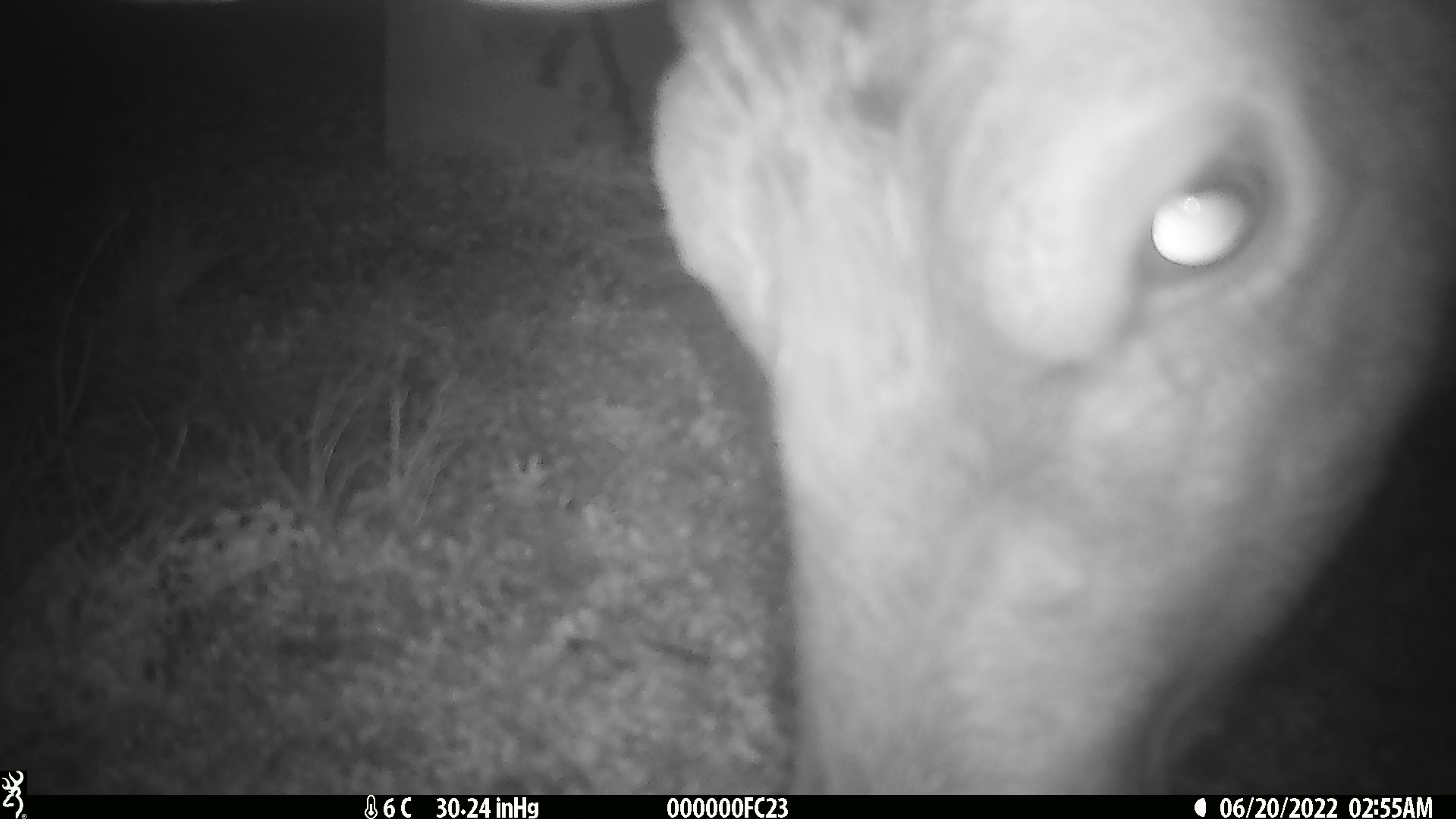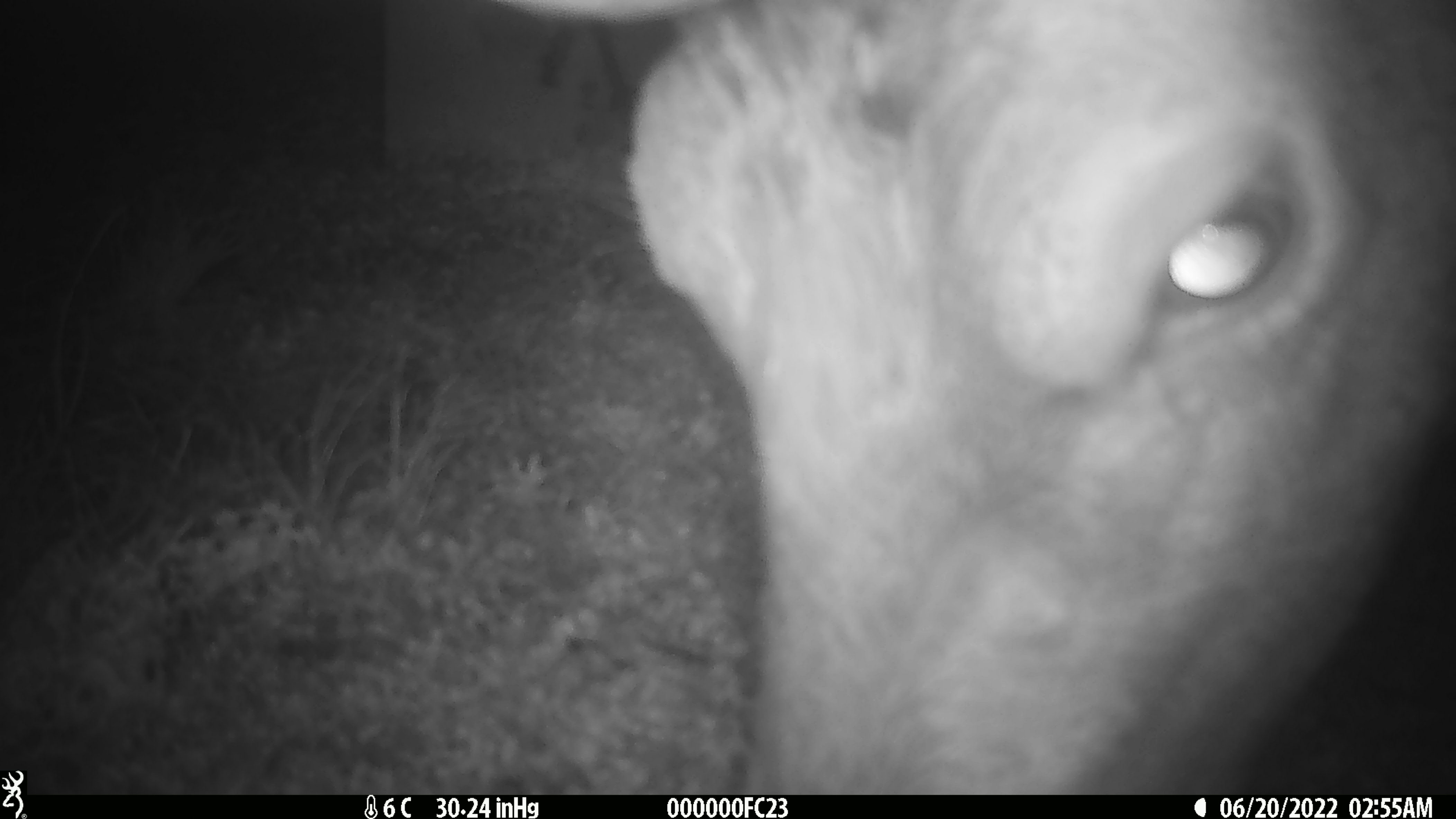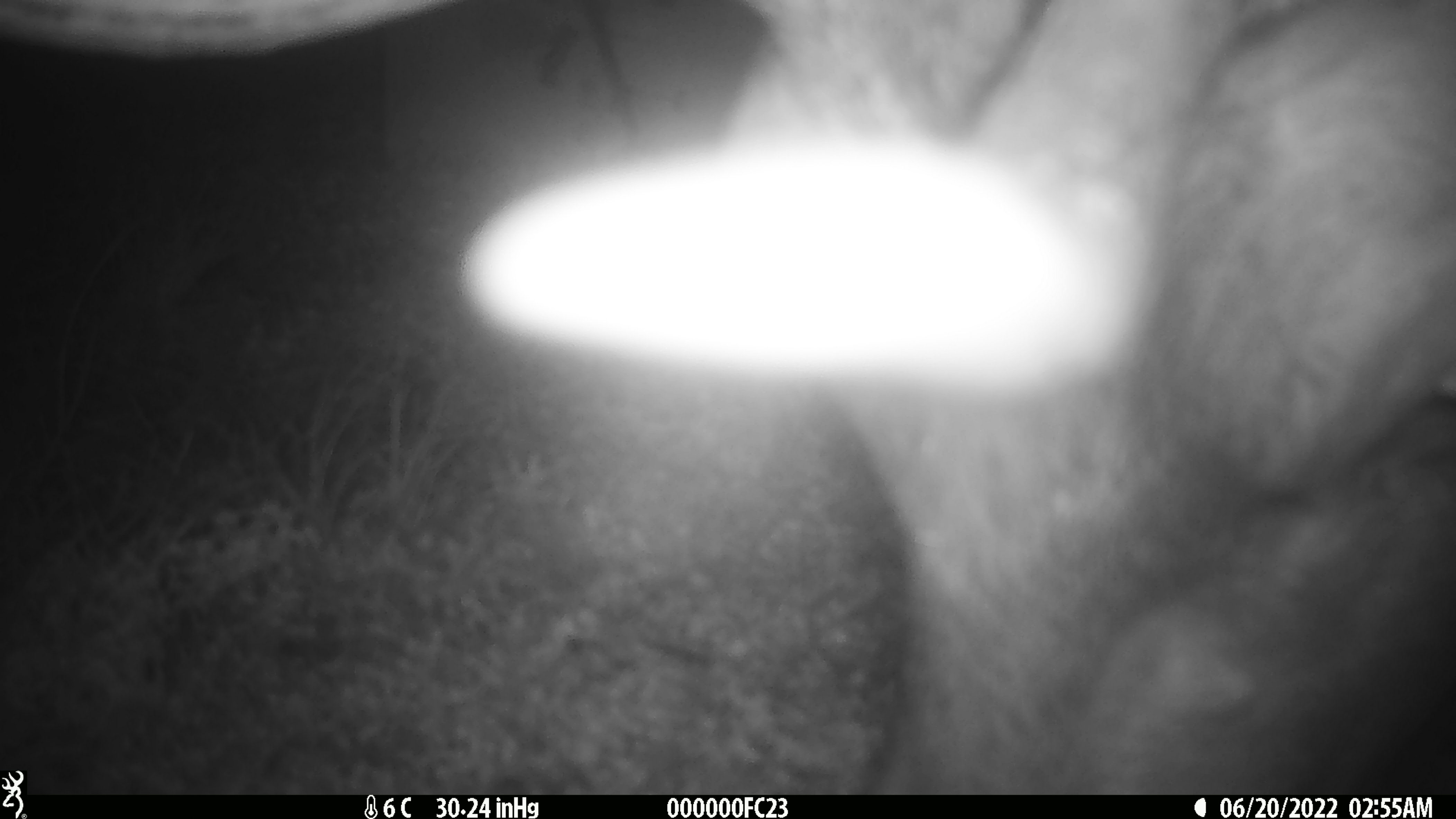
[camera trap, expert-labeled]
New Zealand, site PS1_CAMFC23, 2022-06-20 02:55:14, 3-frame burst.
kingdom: Animalia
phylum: Chordata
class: Mammalia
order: Artiodactyla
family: Cervidae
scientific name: Cervidae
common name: deer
Deer (Cervidae).